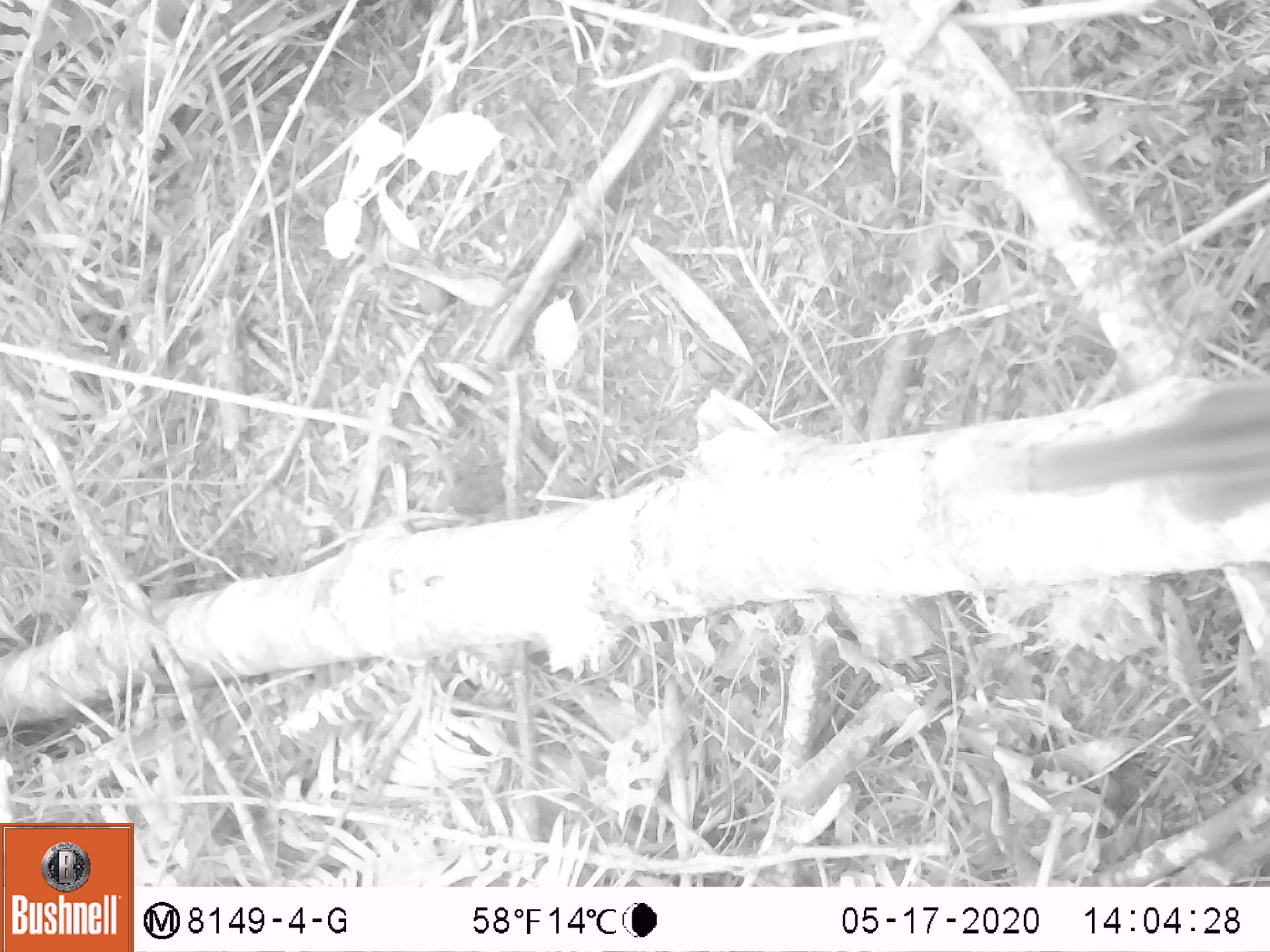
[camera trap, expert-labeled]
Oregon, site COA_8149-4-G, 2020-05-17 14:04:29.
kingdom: Animalia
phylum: Chordata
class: Mammalia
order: Rodentia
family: Sciuridae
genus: Neotamias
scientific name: Neotamias townsendii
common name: townsend's chipmunk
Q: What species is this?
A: Townsend's chipmunk (Neotamias townsendii).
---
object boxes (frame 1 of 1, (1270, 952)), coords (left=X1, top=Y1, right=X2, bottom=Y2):
townsend's chipmunk: (left=1001, top=373, right=1268, bottom=534)